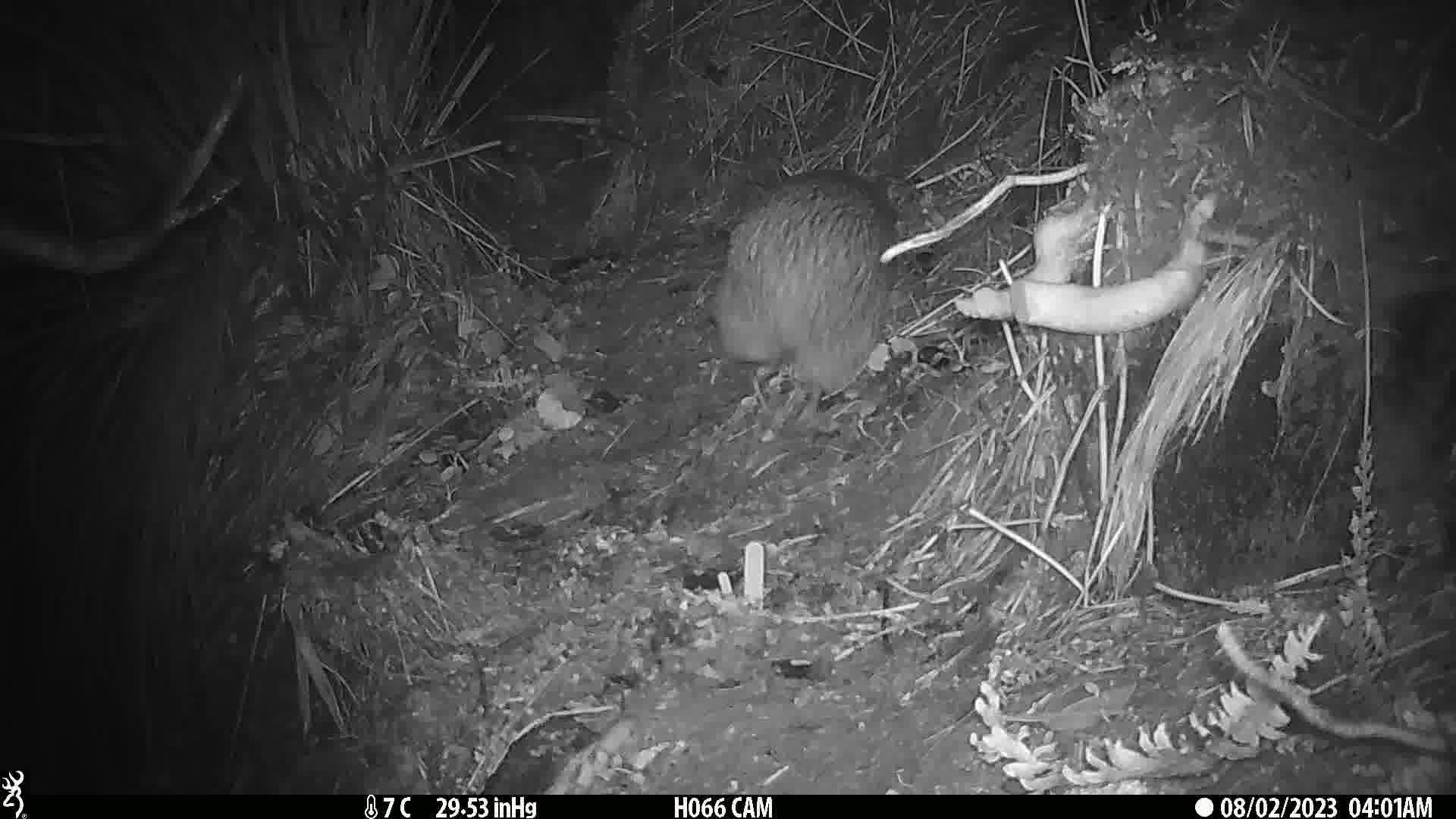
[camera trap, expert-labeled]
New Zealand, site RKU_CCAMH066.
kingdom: Animalia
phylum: Chordata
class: Aves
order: Apterygiformes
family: Apterygidae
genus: Apteryx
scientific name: Apteryx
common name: kiwi